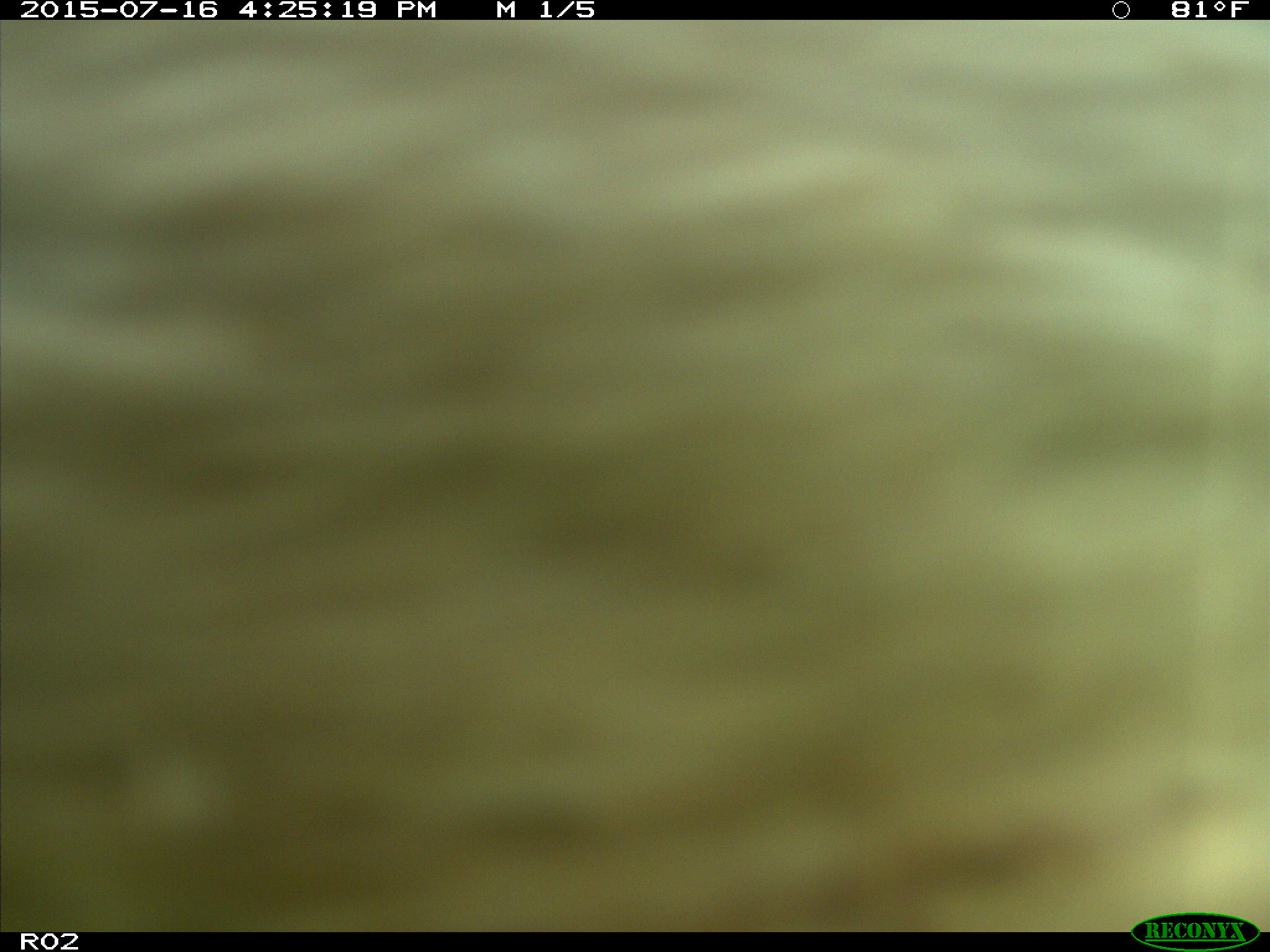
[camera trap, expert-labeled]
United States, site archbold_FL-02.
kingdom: Animalia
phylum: Chordata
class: Mammalia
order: Artiodactyla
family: Bovidae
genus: Bos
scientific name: Bos taurus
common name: domestic cow